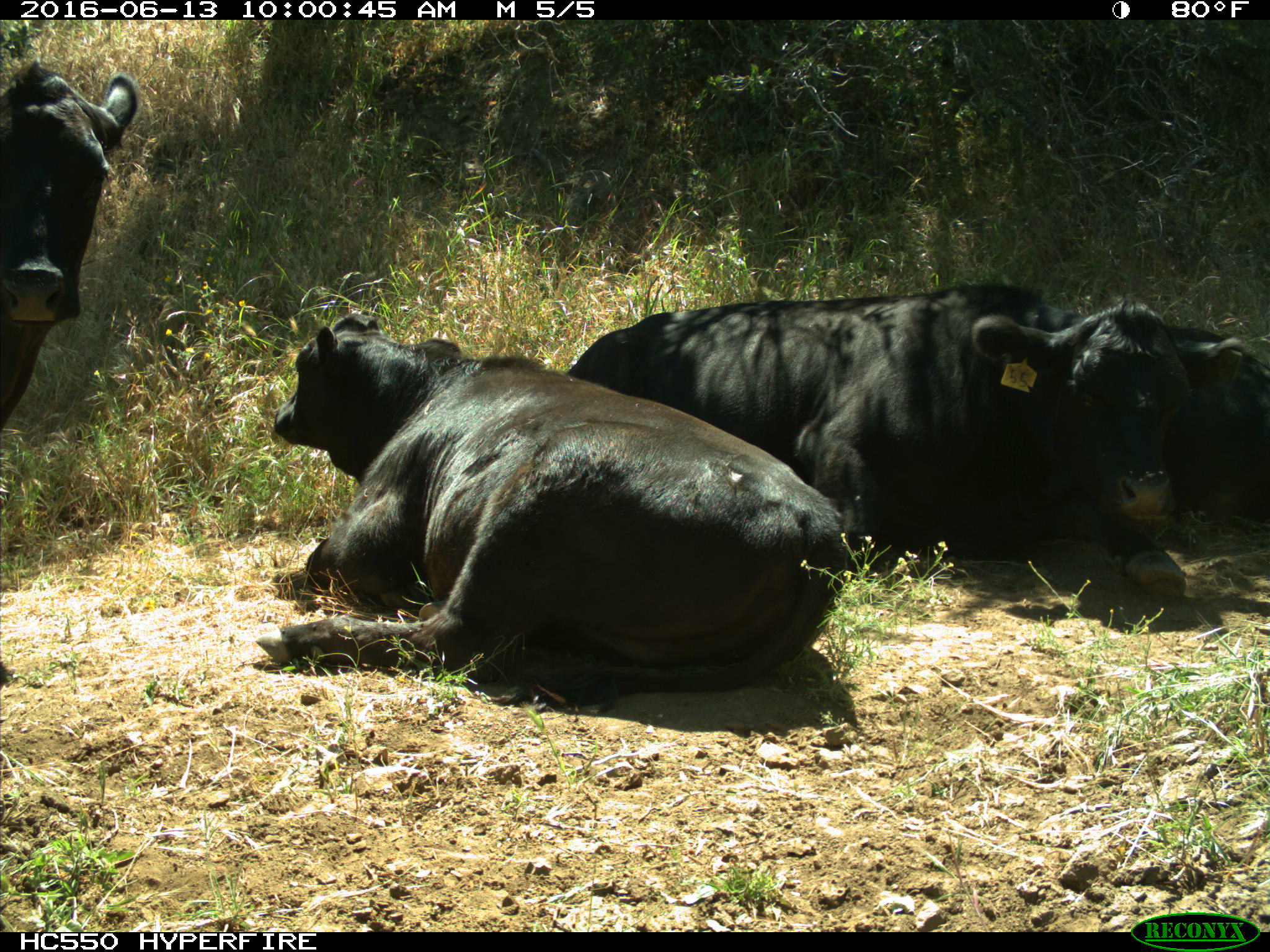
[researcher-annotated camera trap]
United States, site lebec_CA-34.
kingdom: Animalia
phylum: Chordata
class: Mammalia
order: Artiodactyla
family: Bovidae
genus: Bos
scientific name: Bos taurus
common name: domestic cow